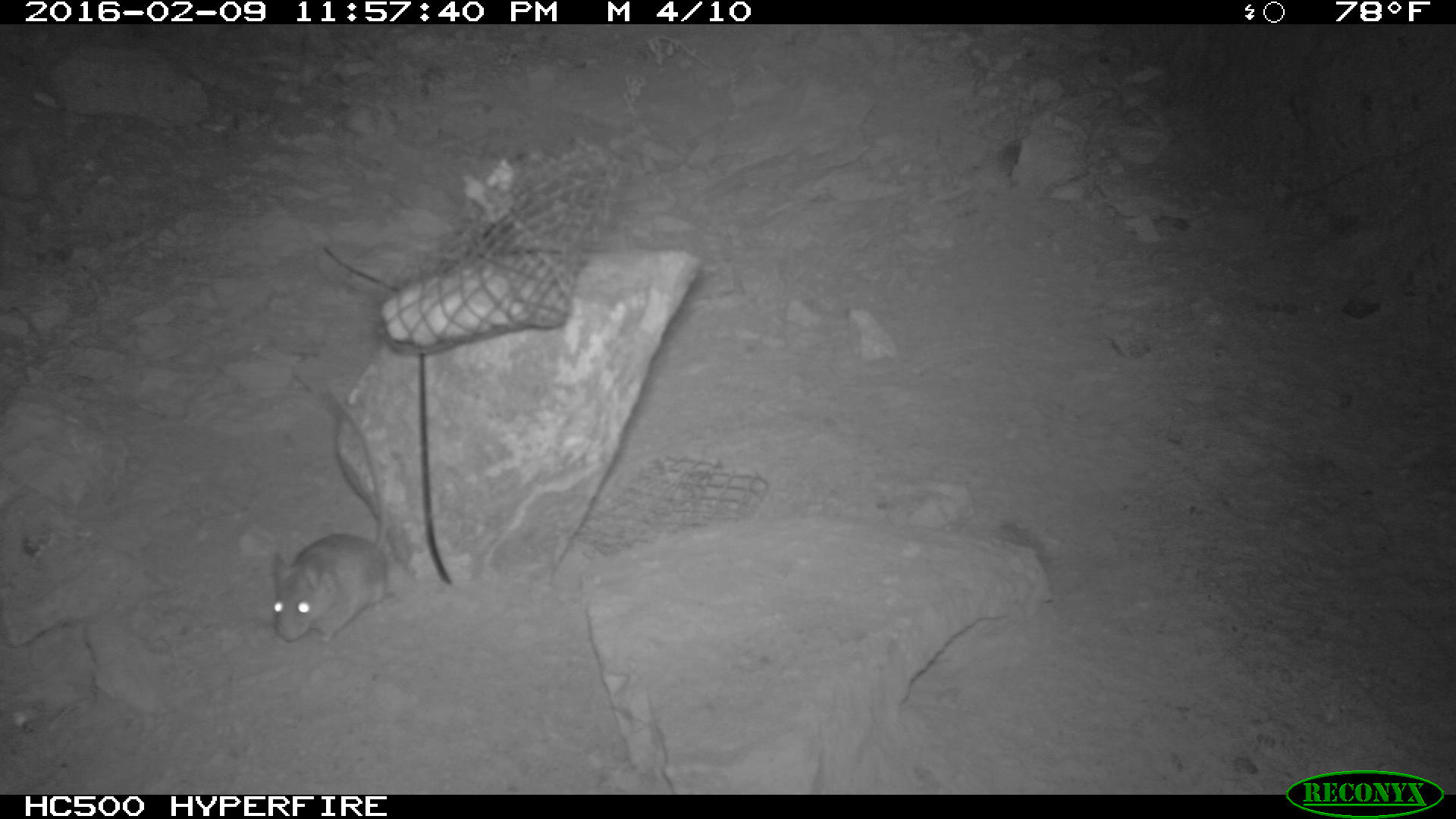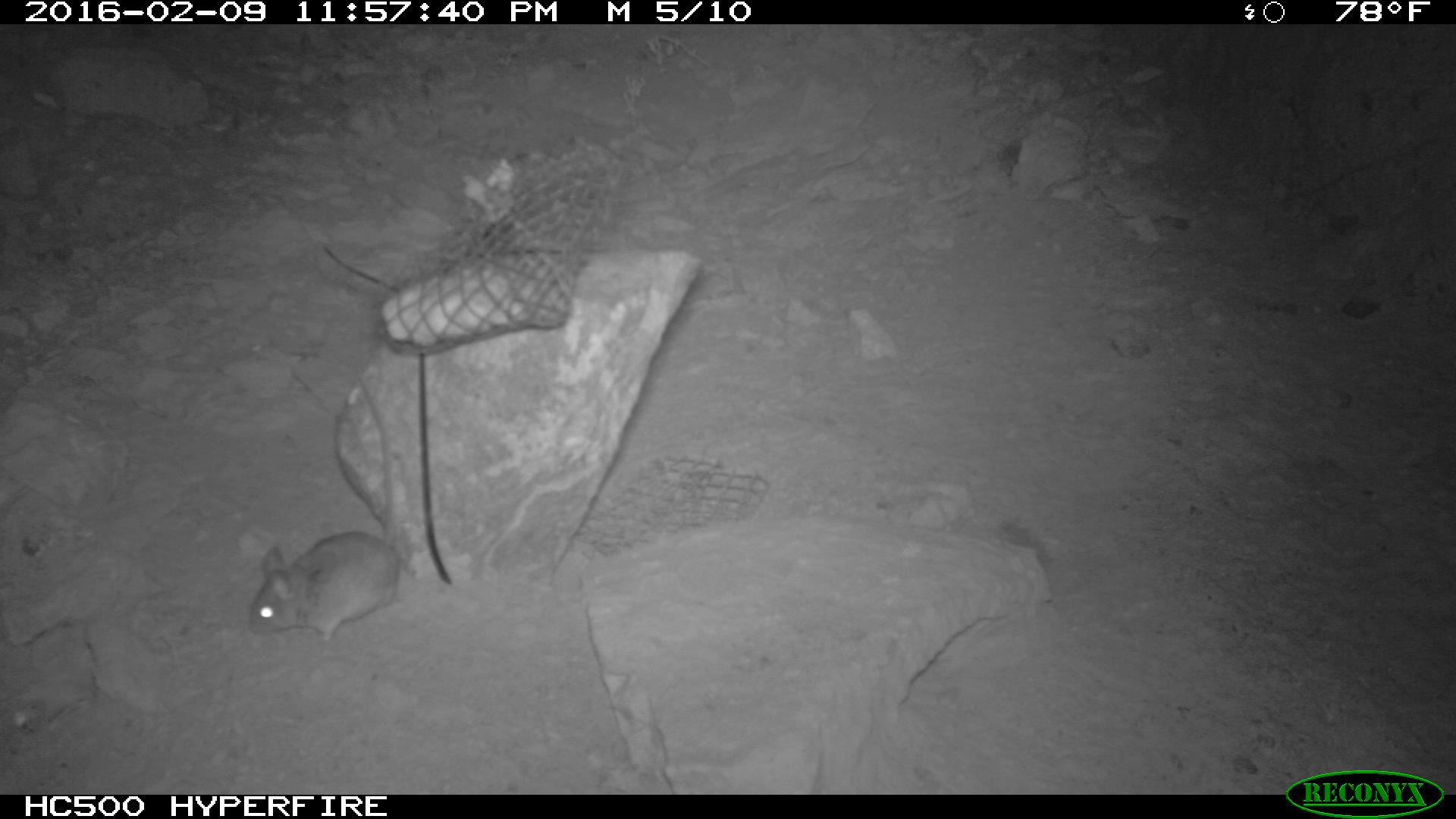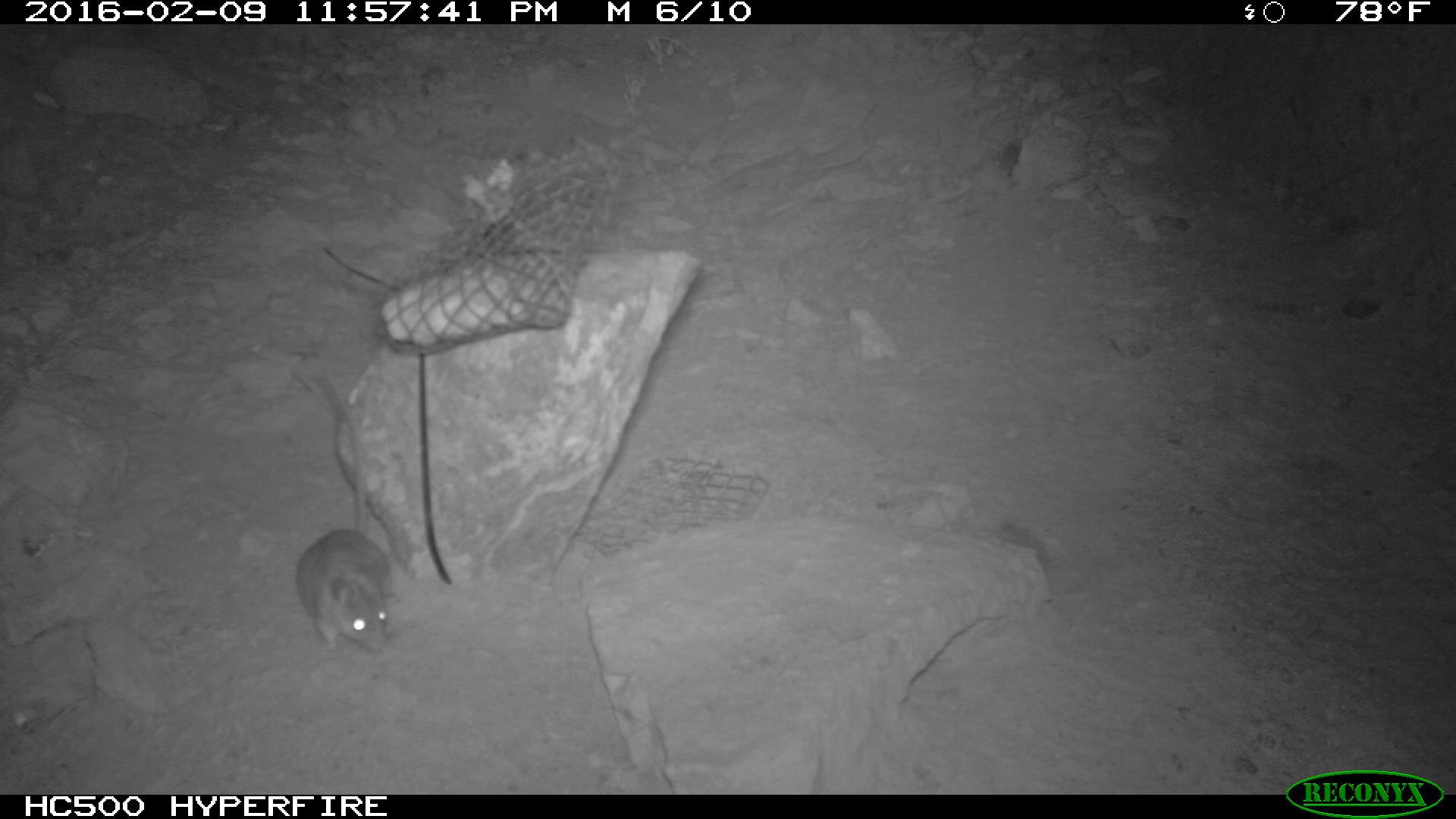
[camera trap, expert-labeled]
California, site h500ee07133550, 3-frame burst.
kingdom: Animalia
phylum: Chordata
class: Mammalia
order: Rodentia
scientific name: Rodentia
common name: rodent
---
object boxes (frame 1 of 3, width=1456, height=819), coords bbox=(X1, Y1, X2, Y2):
rodent: bbox=(271, 387, 400, 644)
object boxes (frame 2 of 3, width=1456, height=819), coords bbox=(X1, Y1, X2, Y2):
rodent: bbox=(249, 376, 400, 644)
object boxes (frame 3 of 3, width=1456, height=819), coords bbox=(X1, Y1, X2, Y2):
rodent: bbox=(293, 373, 399, 653)